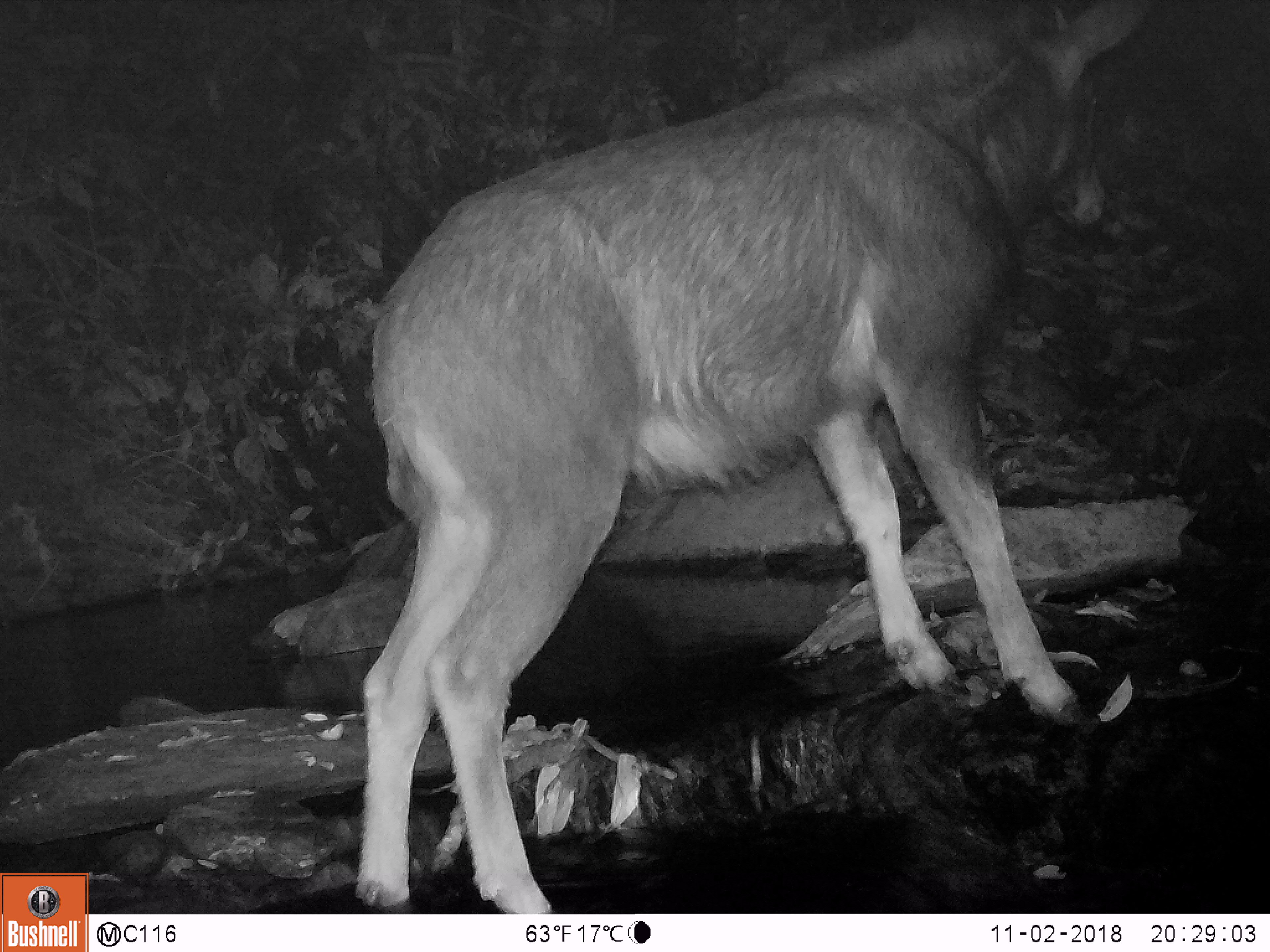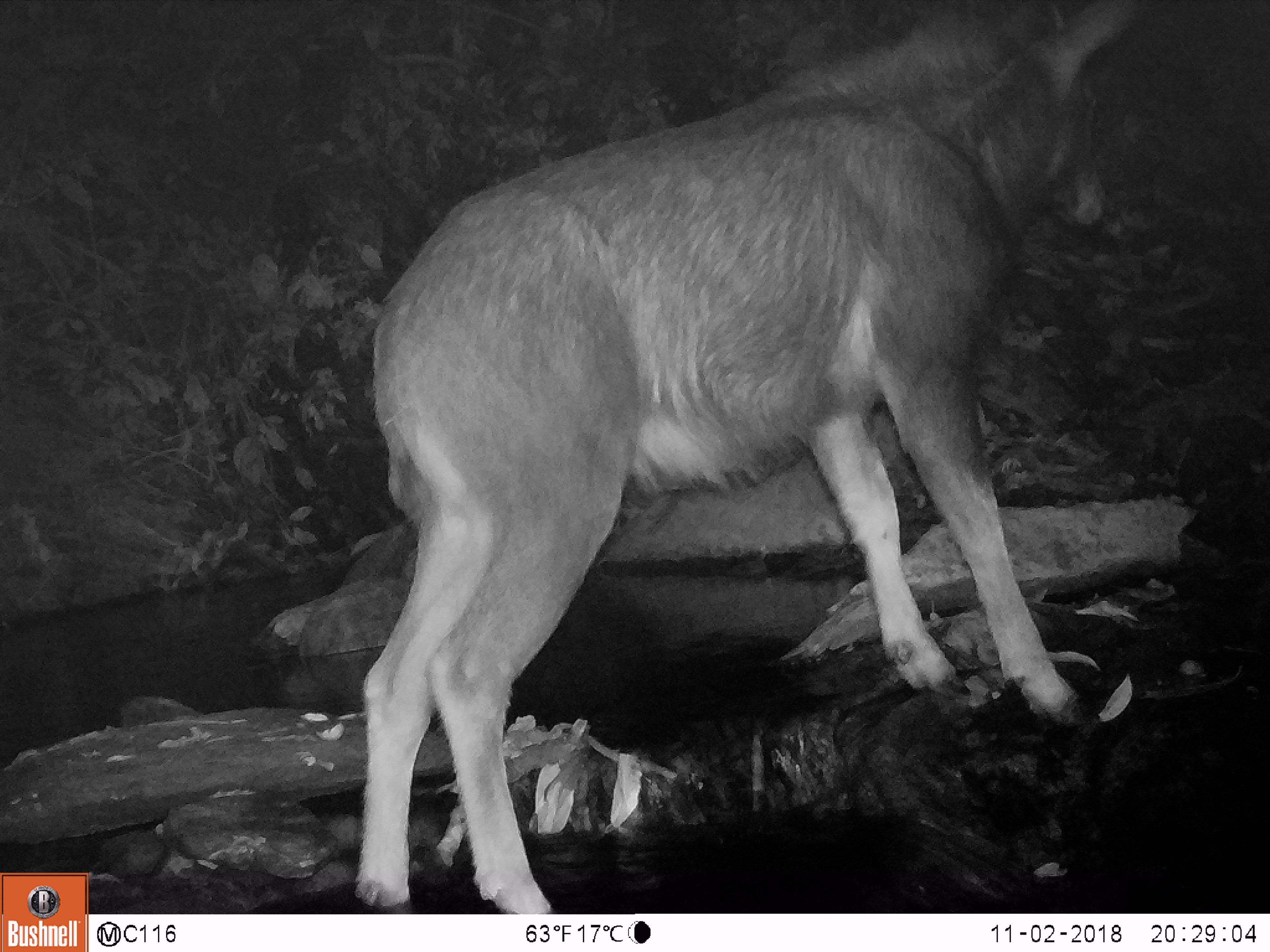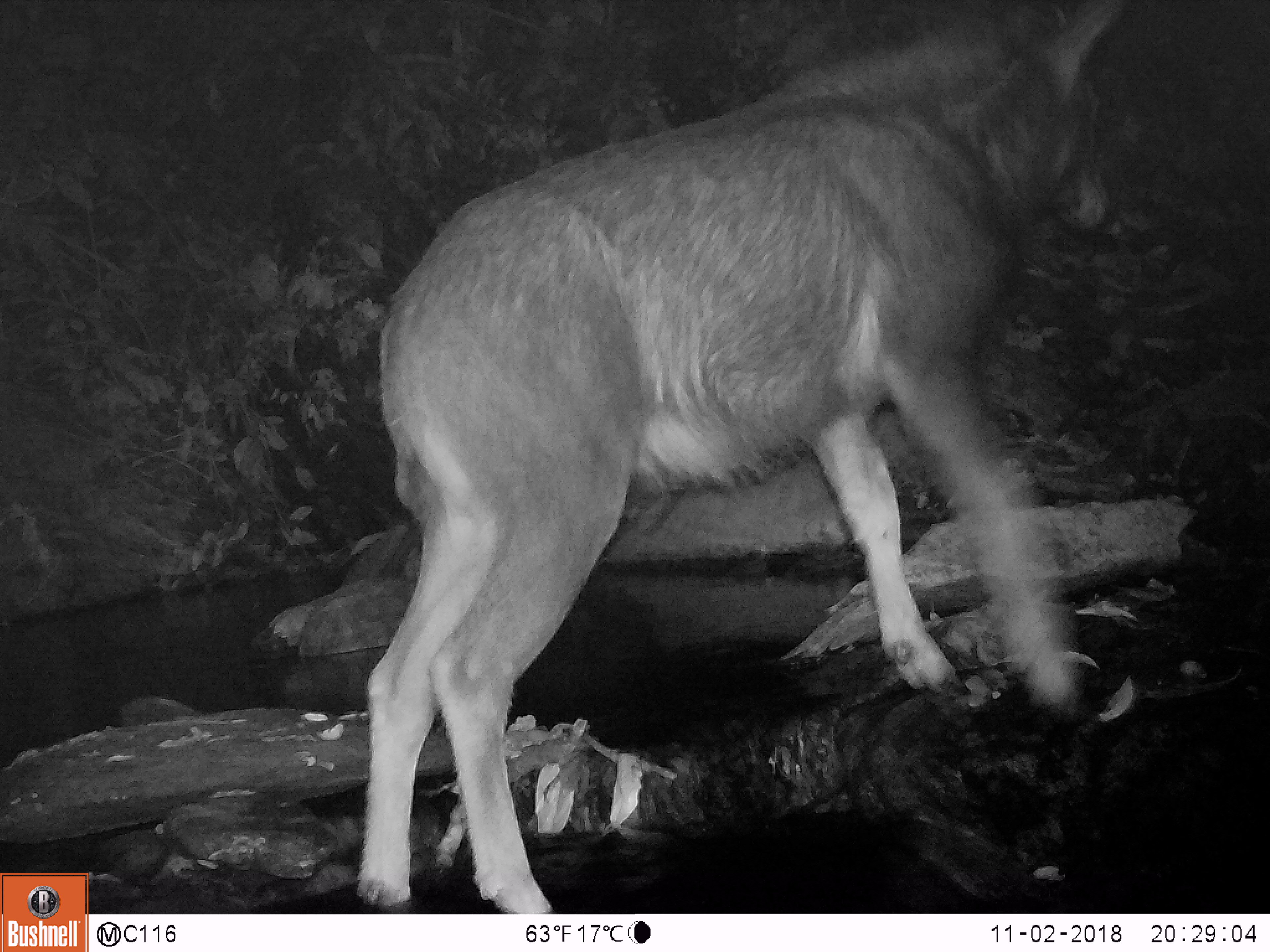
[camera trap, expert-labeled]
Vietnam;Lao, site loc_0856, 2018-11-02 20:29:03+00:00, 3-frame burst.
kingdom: Animalia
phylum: Chordata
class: Mammalia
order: Artiodactyla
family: Bovidae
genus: Capricornis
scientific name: Capricornis sumatraensis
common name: chinese serow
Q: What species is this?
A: Chinese serow (Capricornis sumatraensis).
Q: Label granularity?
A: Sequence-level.